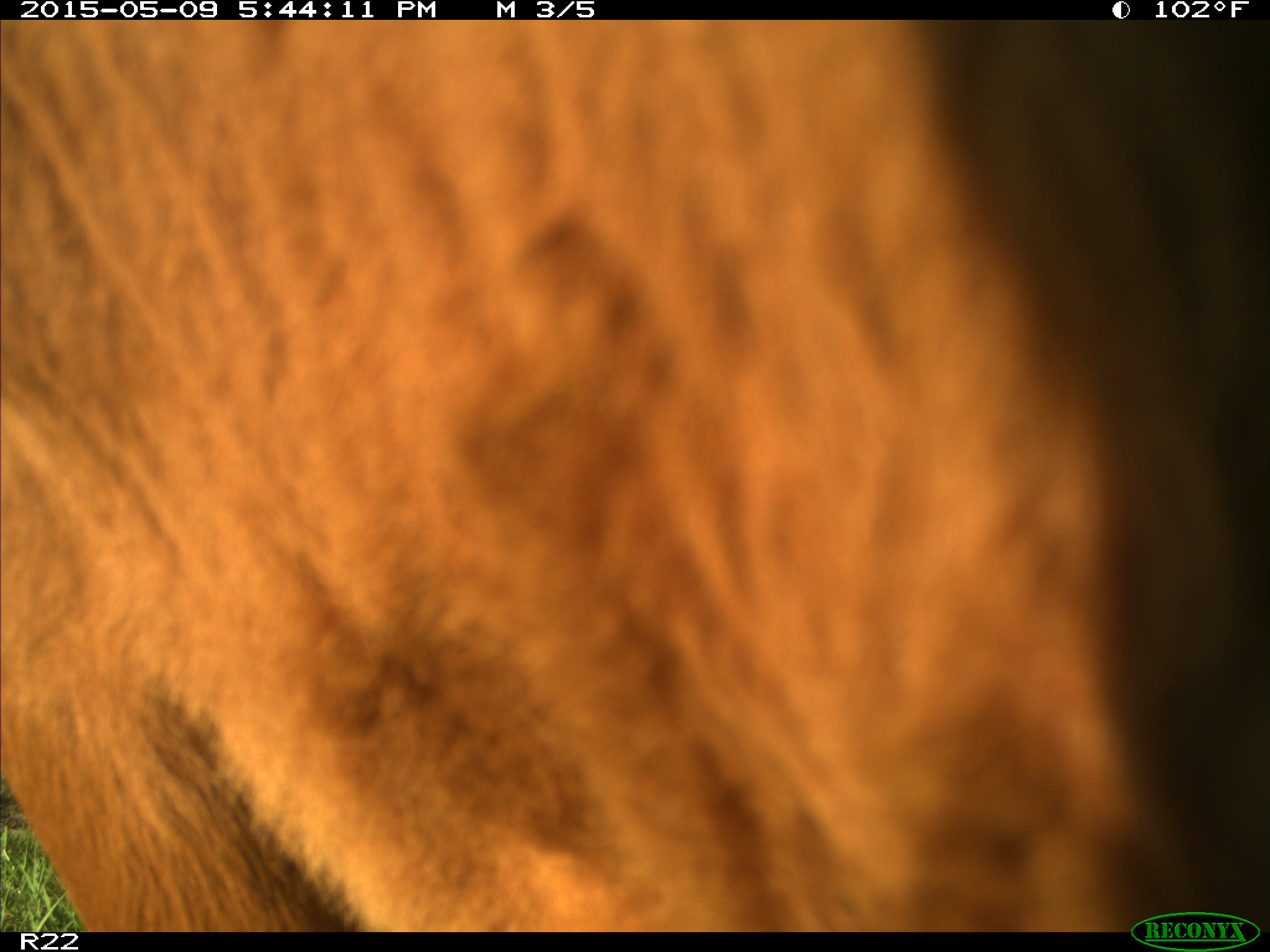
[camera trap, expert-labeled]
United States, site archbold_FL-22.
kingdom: Animalia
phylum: Chordata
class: Mammalia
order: Artiodactyla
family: Bovidae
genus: Bos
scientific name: Bos taurus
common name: domestic cow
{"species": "Bos taurus (domestic cow)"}